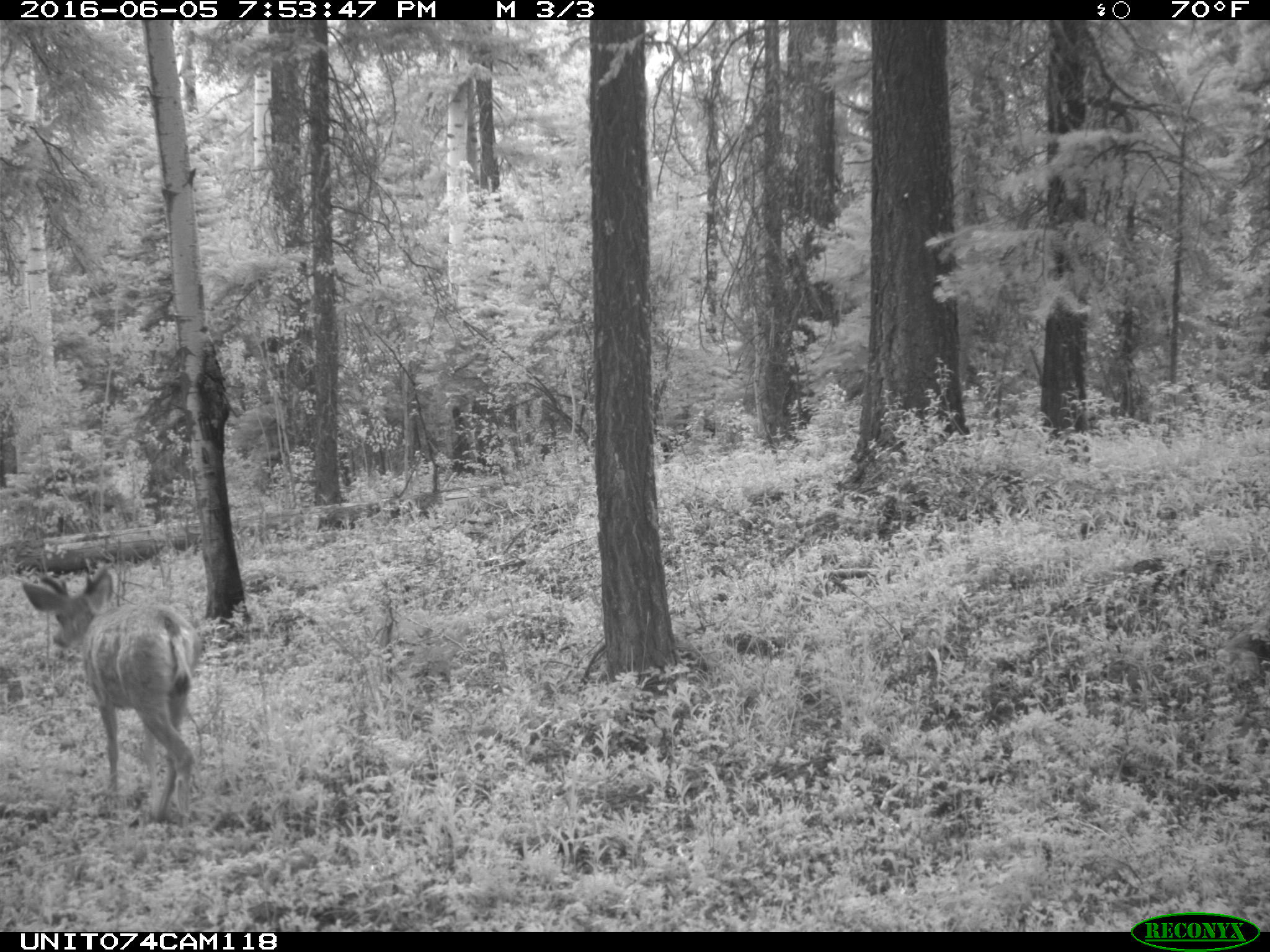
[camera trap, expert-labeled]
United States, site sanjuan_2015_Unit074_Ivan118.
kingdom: Animalia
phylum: Chordata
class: Mammalia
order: Artiodactyla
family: Cervidae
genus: Odocoileus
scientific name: Odocoileus hemionus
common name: mule deer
Odocoileus hemionus (mule deer).